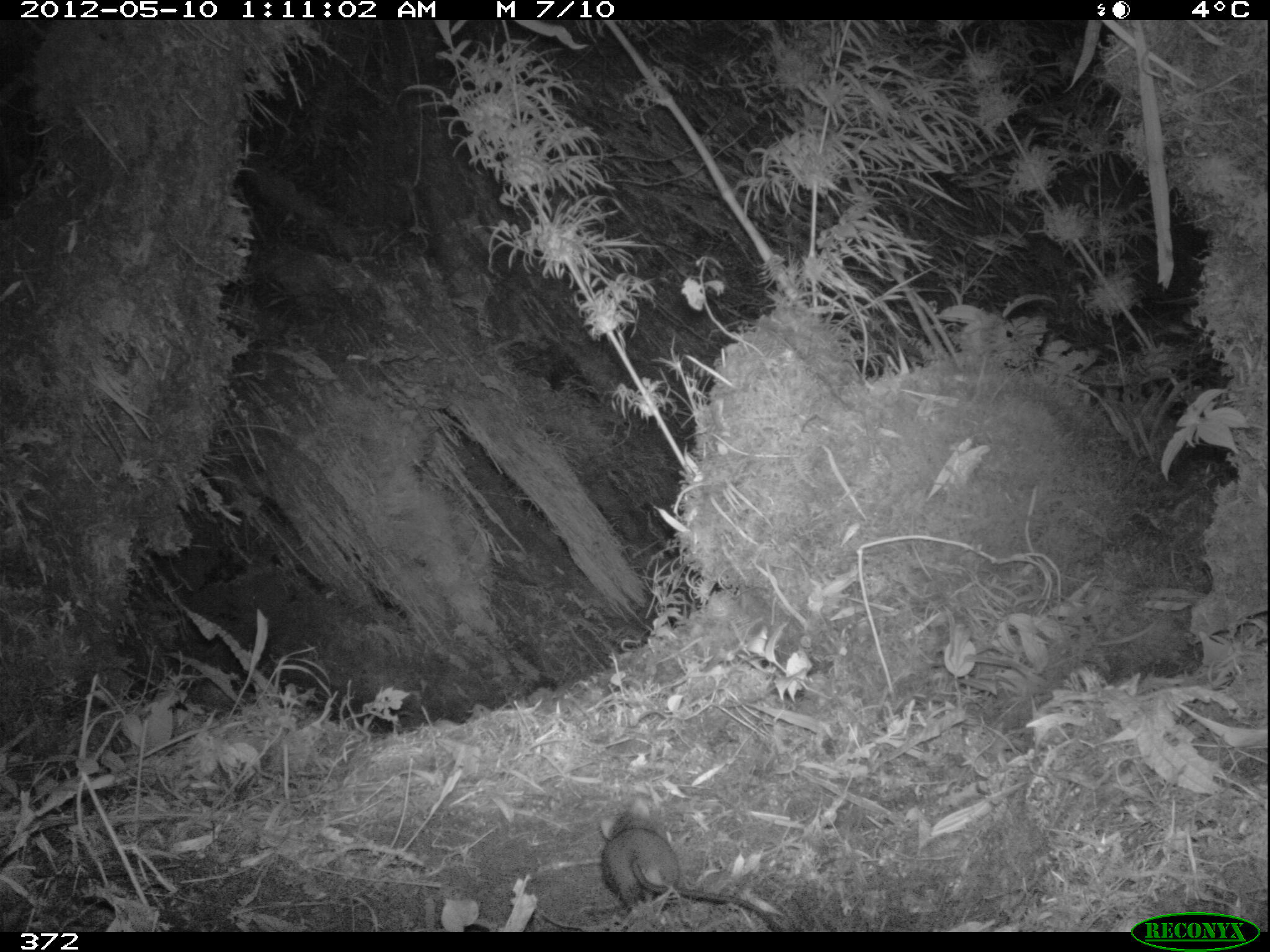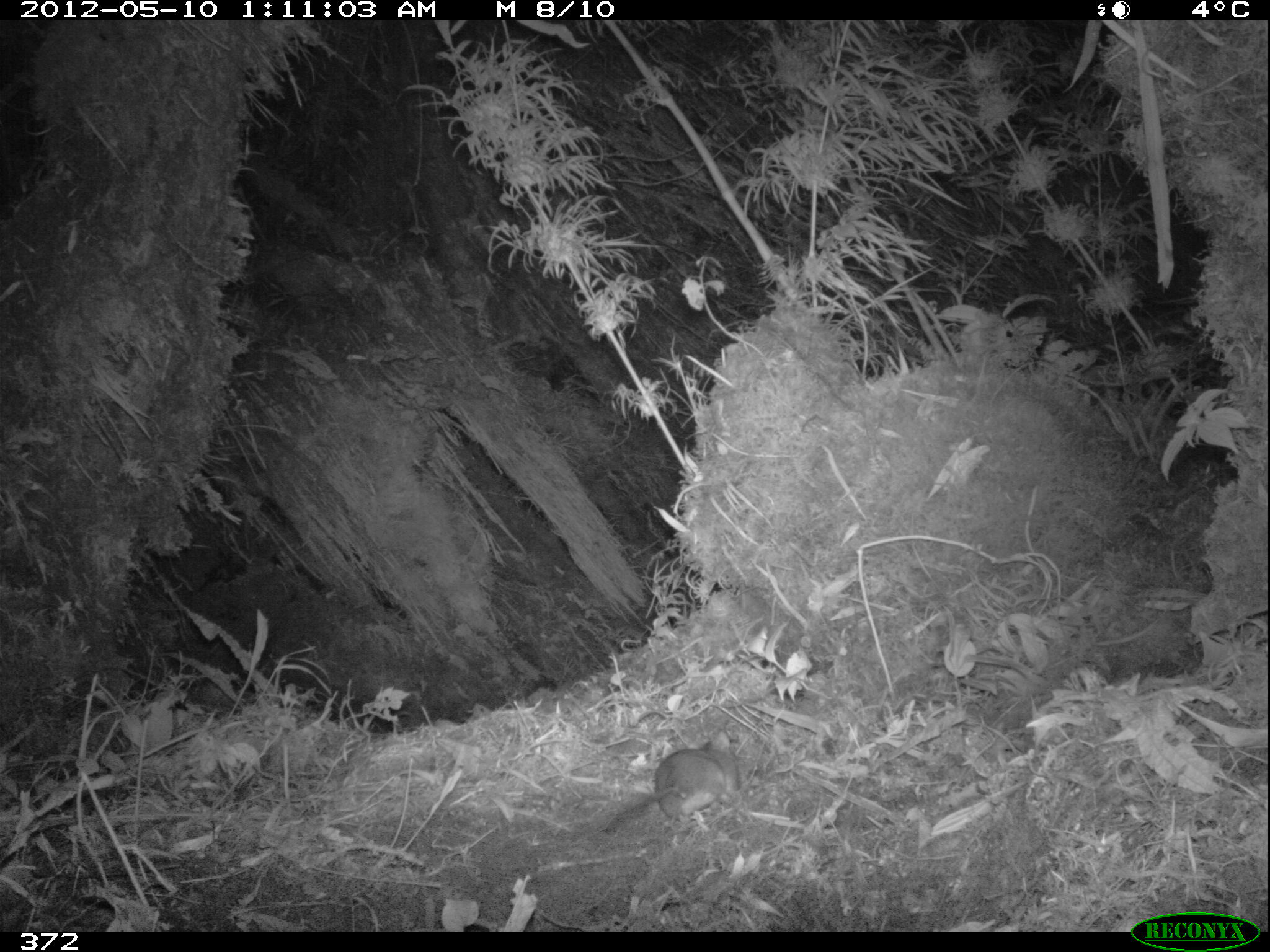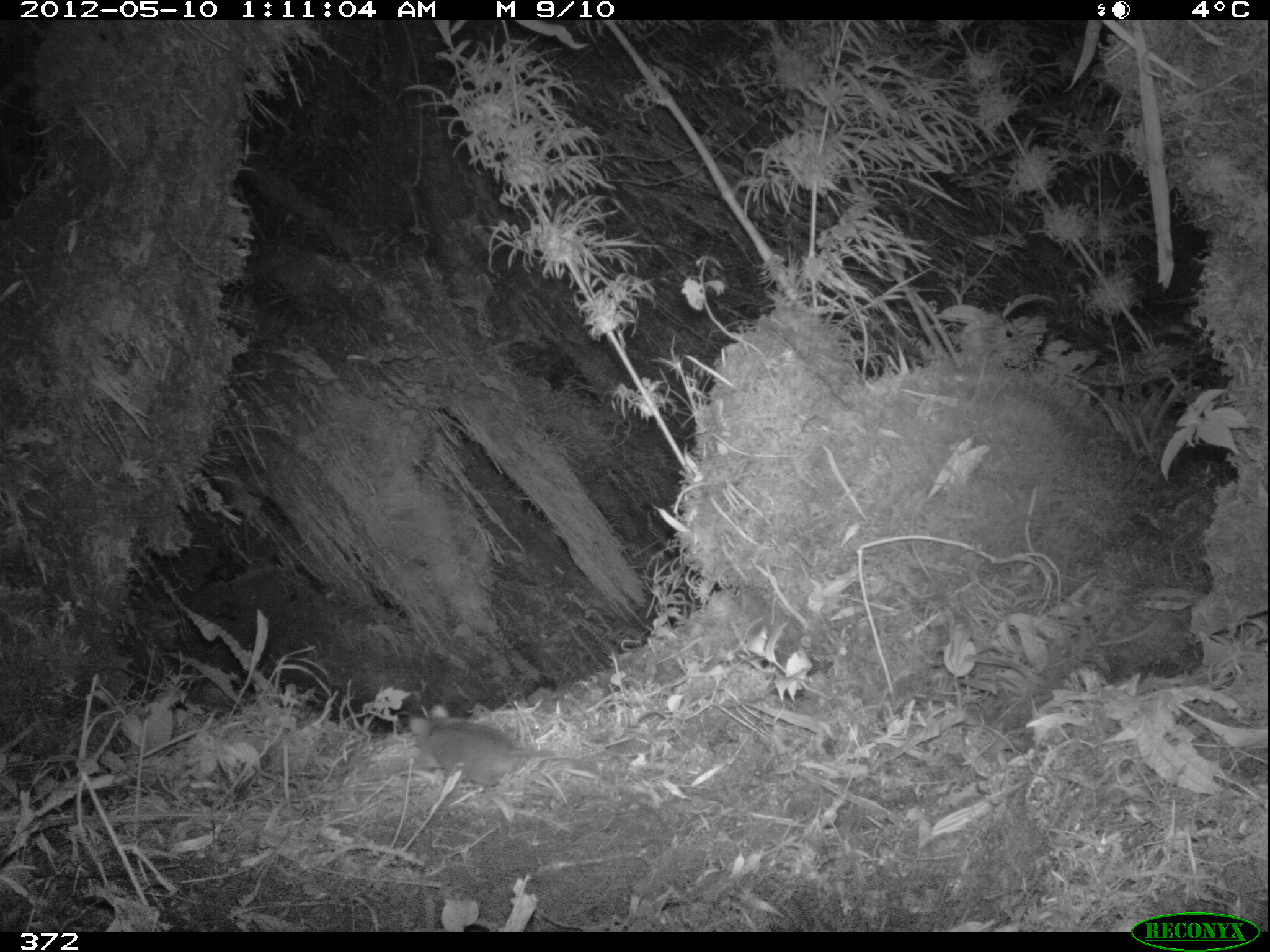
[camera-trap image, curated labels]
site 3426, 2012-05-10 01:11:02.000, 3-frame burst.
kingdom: Animalia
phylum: Chordata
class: Mammalia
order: Rodentia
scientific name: Rodentia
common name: rodents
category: unknown rodent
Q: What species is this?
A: Unknown rodent (rodents) (Rodentia).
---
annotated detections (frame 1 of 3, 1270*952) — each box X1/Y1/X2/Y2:
unknown rodent: 601/802/786/933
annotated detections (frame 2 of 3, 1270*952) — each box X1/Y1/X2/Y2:
unknown rodent: 599/729/742/839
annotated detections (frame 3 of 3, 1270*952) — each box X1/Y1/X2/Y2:
unknown rodent: 403/702/686/841